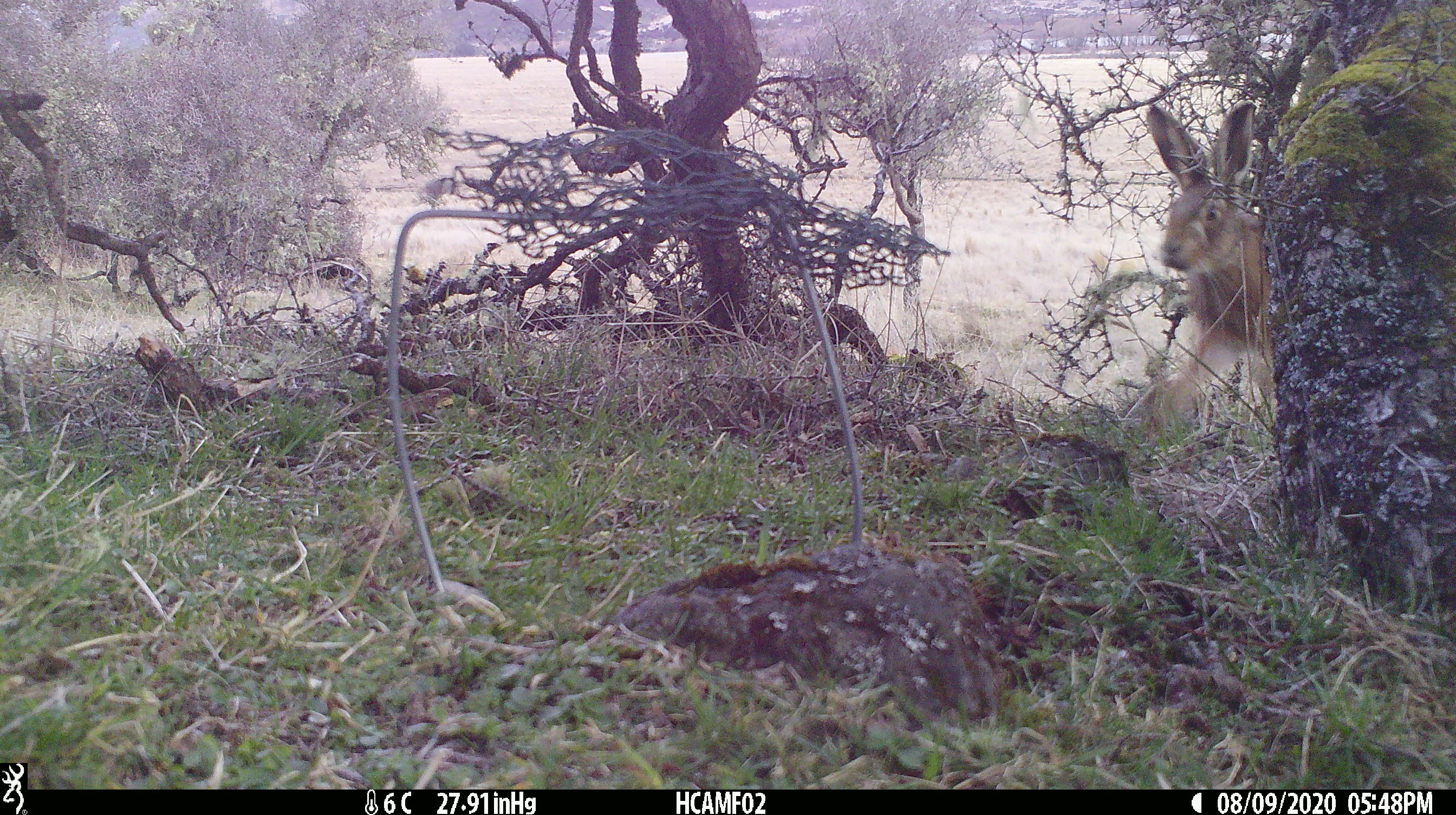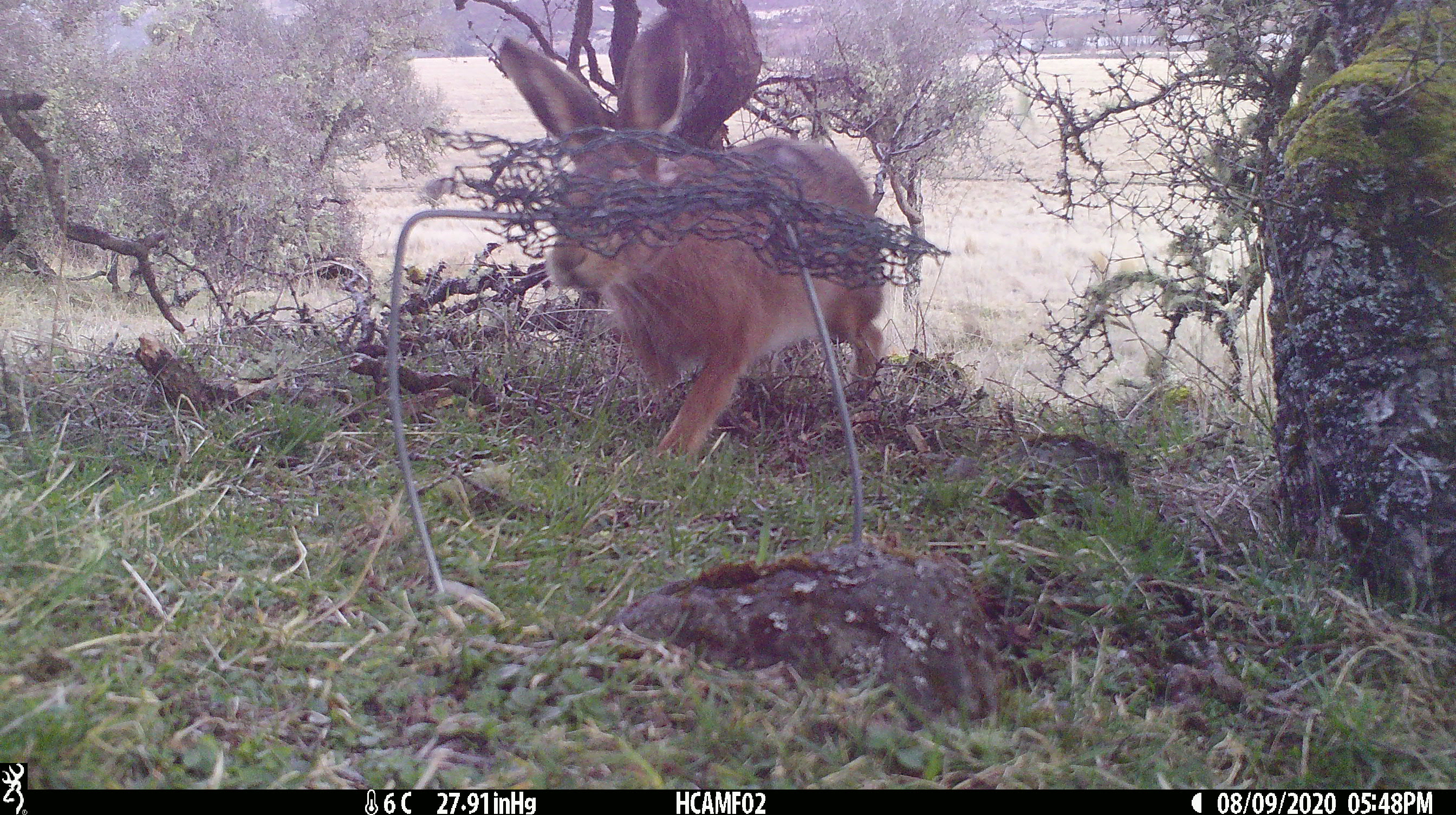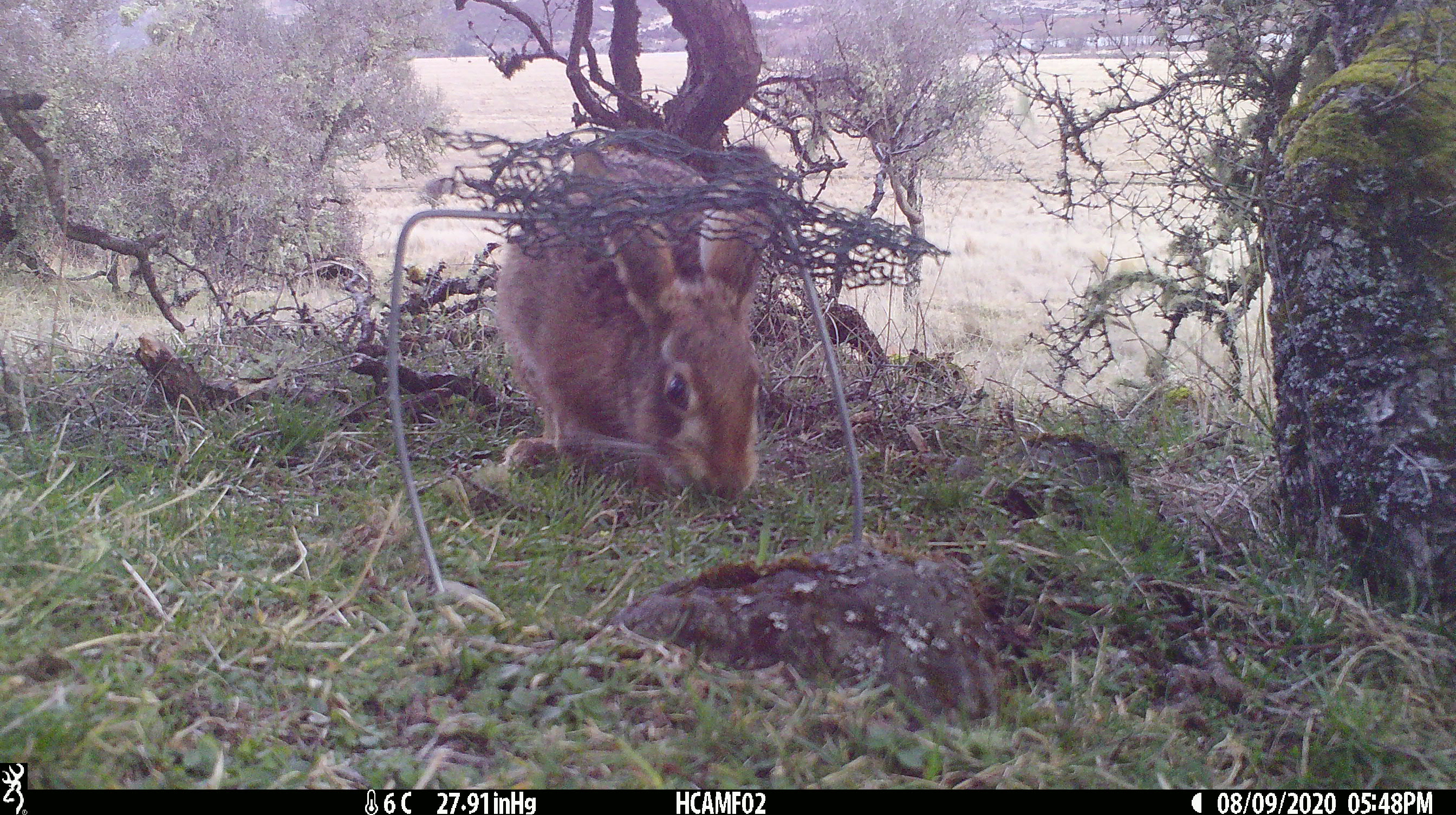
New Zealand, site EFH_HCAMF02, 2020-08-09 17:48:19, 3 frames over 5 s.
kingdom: Animalia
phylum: Chordata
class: Mammalia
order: Lagomorpha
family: Leporidae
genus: Lepus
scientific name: Lepus europaeus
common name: brown hare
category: hare